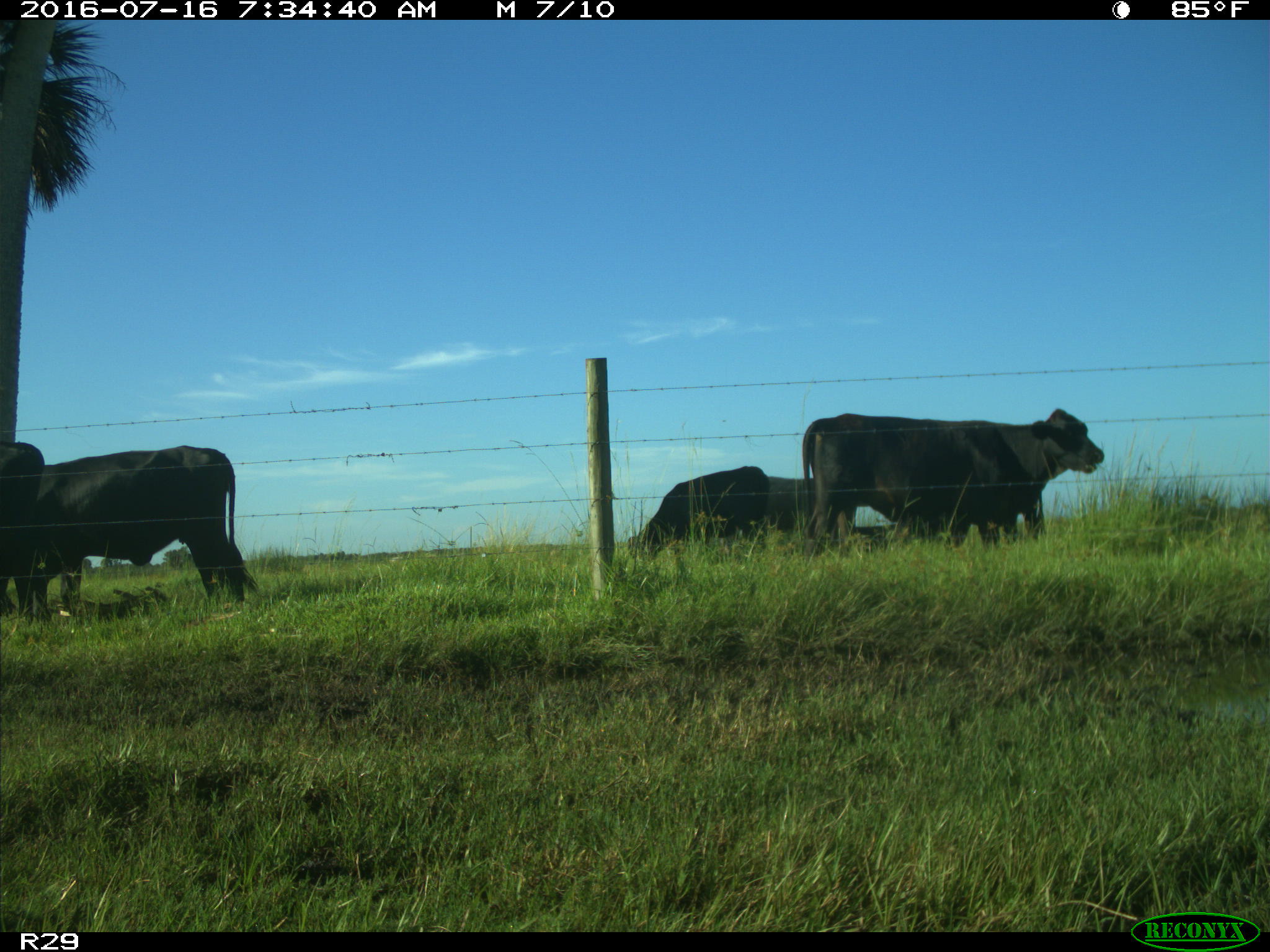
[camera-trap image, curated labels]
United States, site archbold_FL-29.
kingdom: Animalia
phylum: Chordata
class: Mammalia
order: Artiodactyla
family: Bovidae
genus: Bos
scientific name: Bos taurus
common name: domestic cow